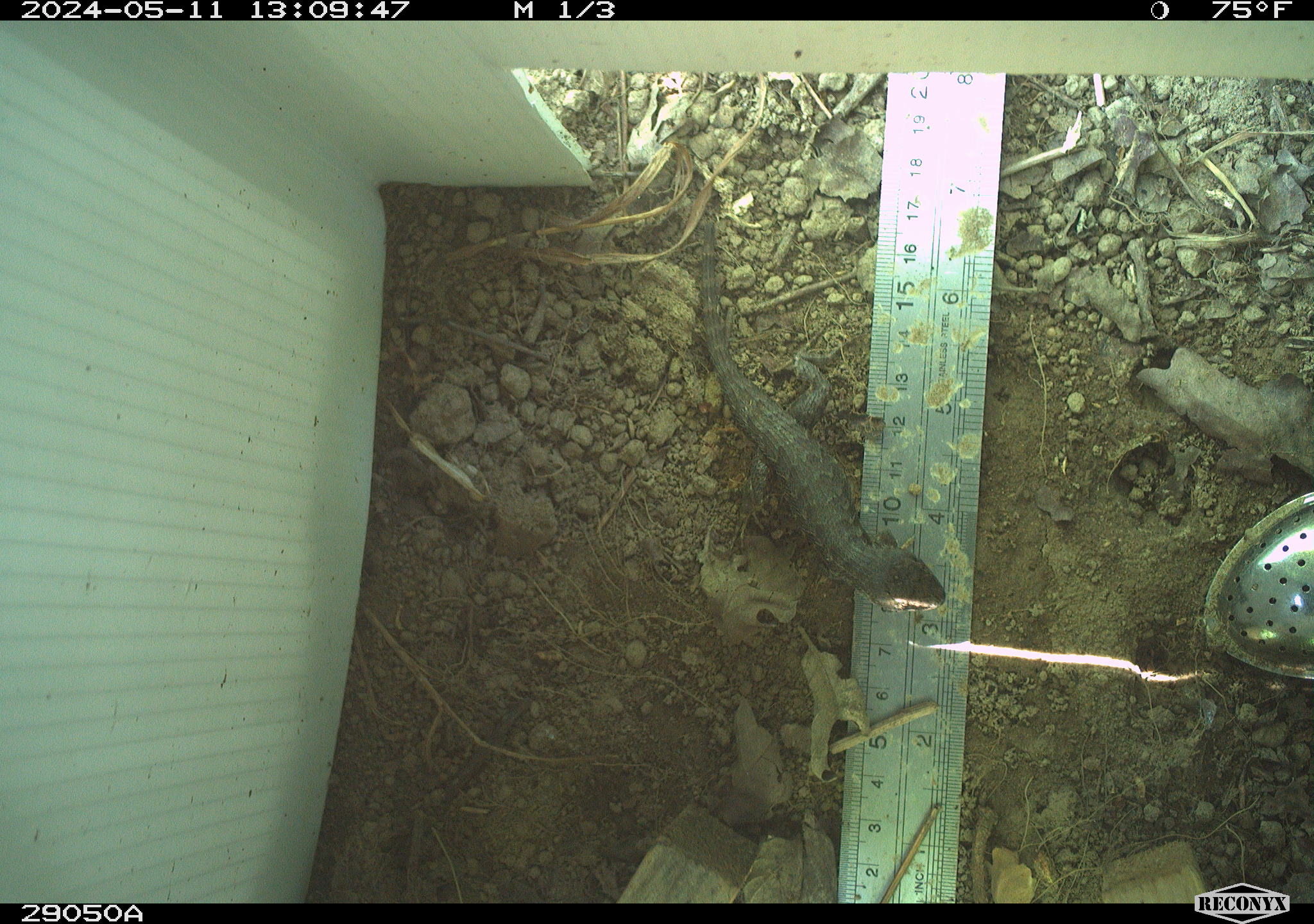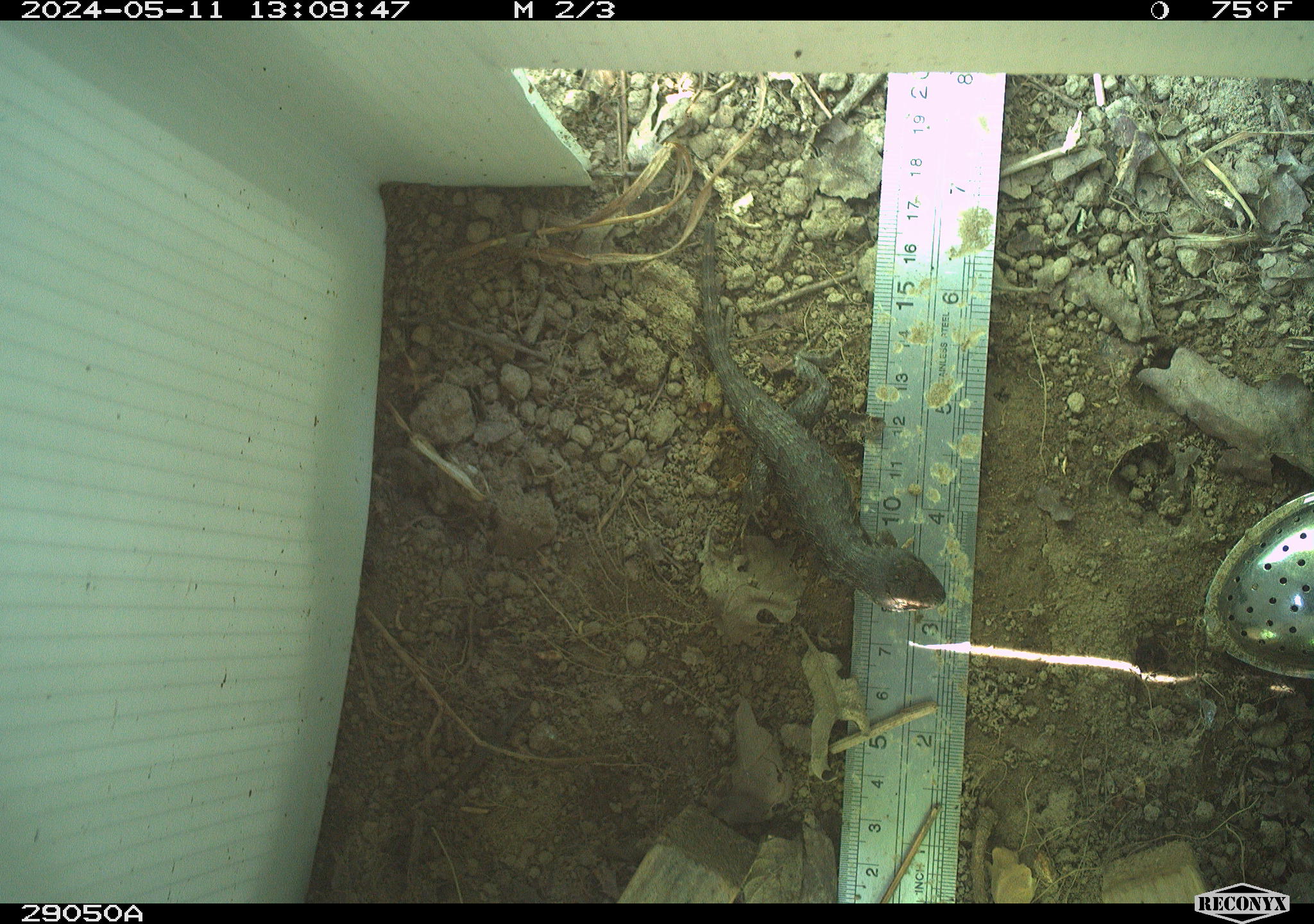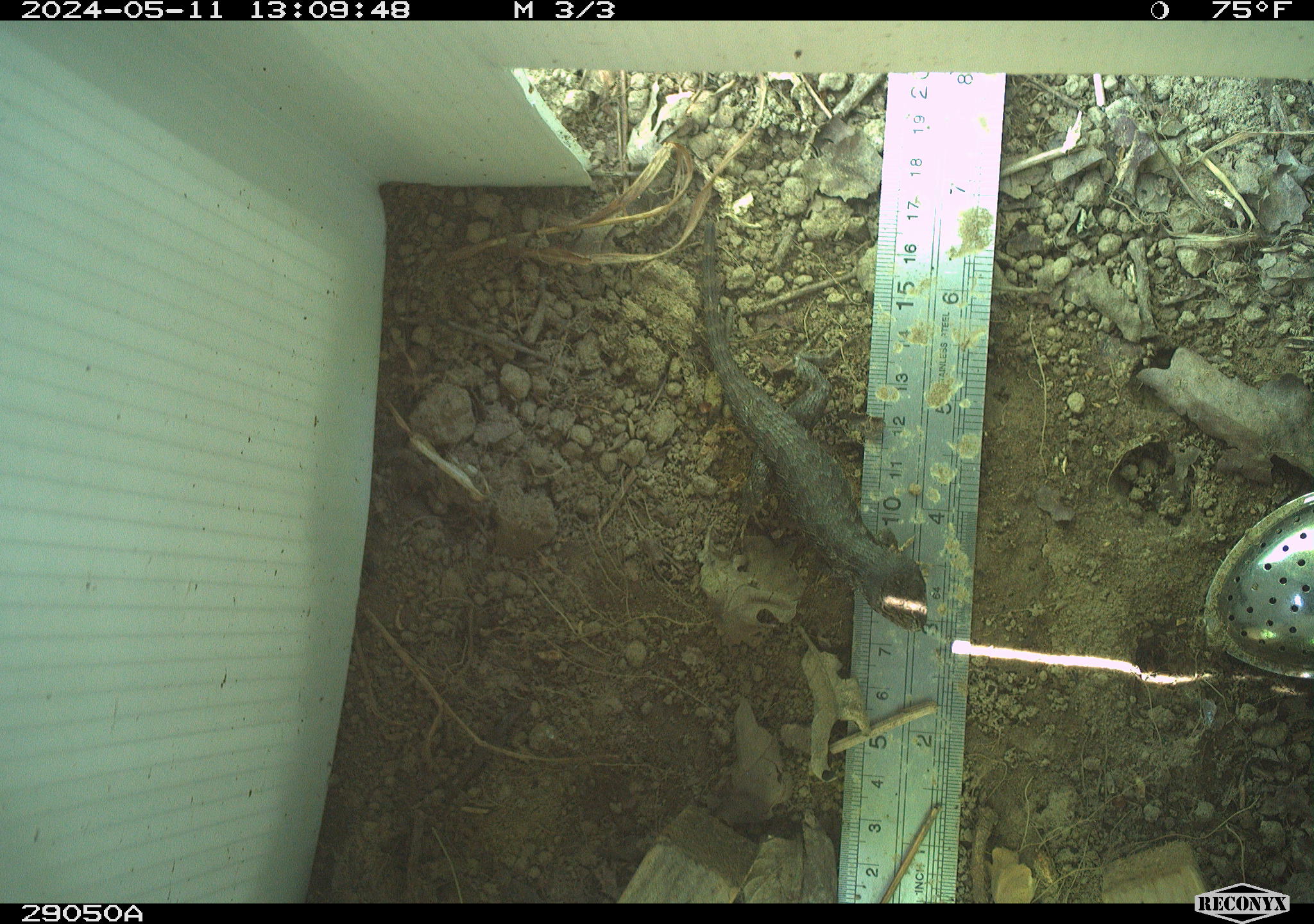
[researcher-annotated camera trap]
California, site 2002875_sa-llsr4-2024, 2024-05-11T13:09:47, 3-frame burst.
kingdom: Animalia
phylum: Chordata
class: Reptilia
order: Squamata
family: Phrynosomatidae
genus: Sceloporus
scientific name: Sceloporus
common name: spiny lizards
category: sceloporus species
Sceloporus species (spiny lizards) (Sceloporus).